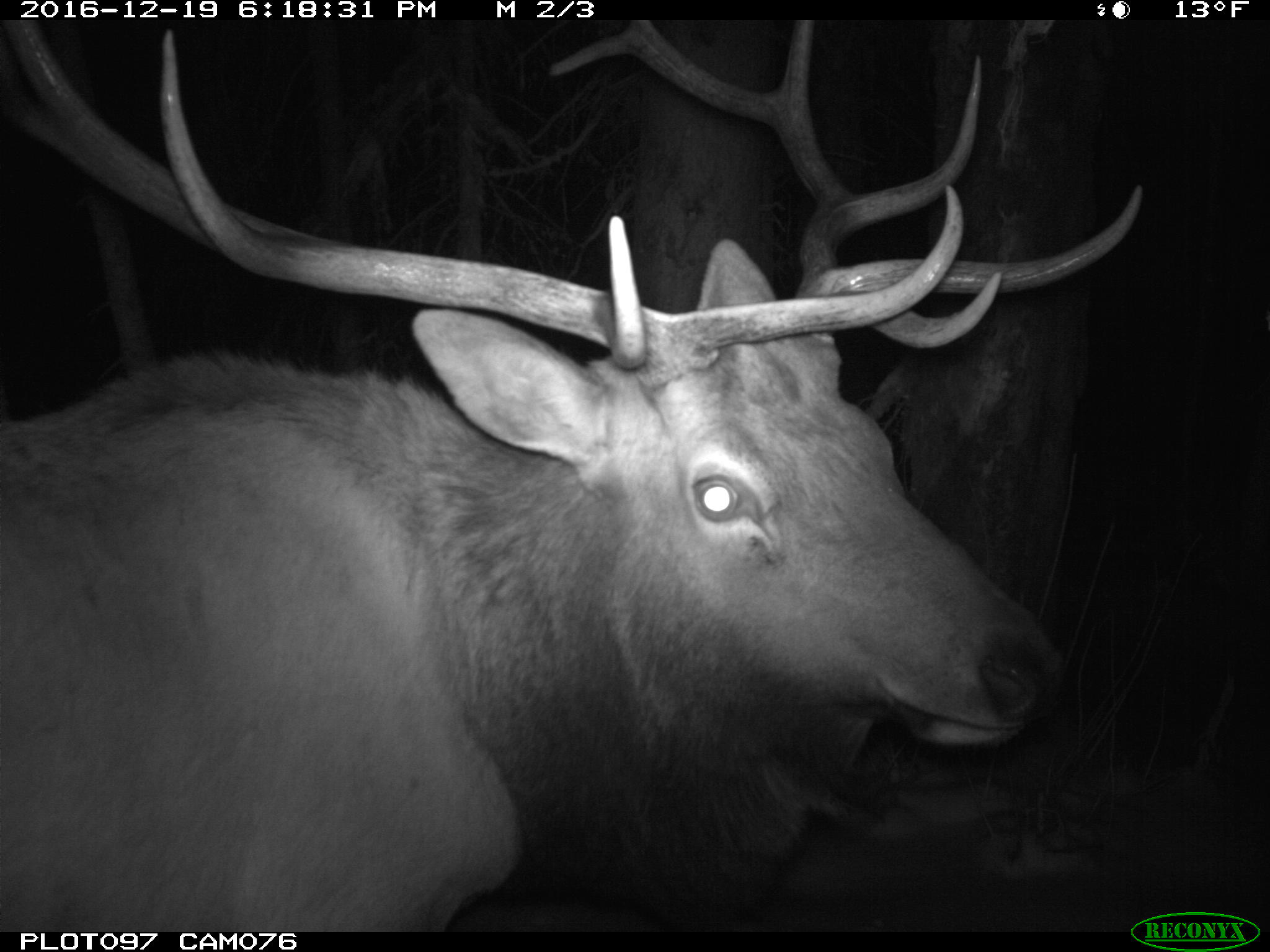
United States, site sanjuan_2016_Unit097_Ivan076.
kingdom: Animalia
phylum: Chordata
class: Mammalia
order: Artiodactyla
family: Cervidae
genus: Cervus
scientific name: Cervus elaphus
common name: red deer